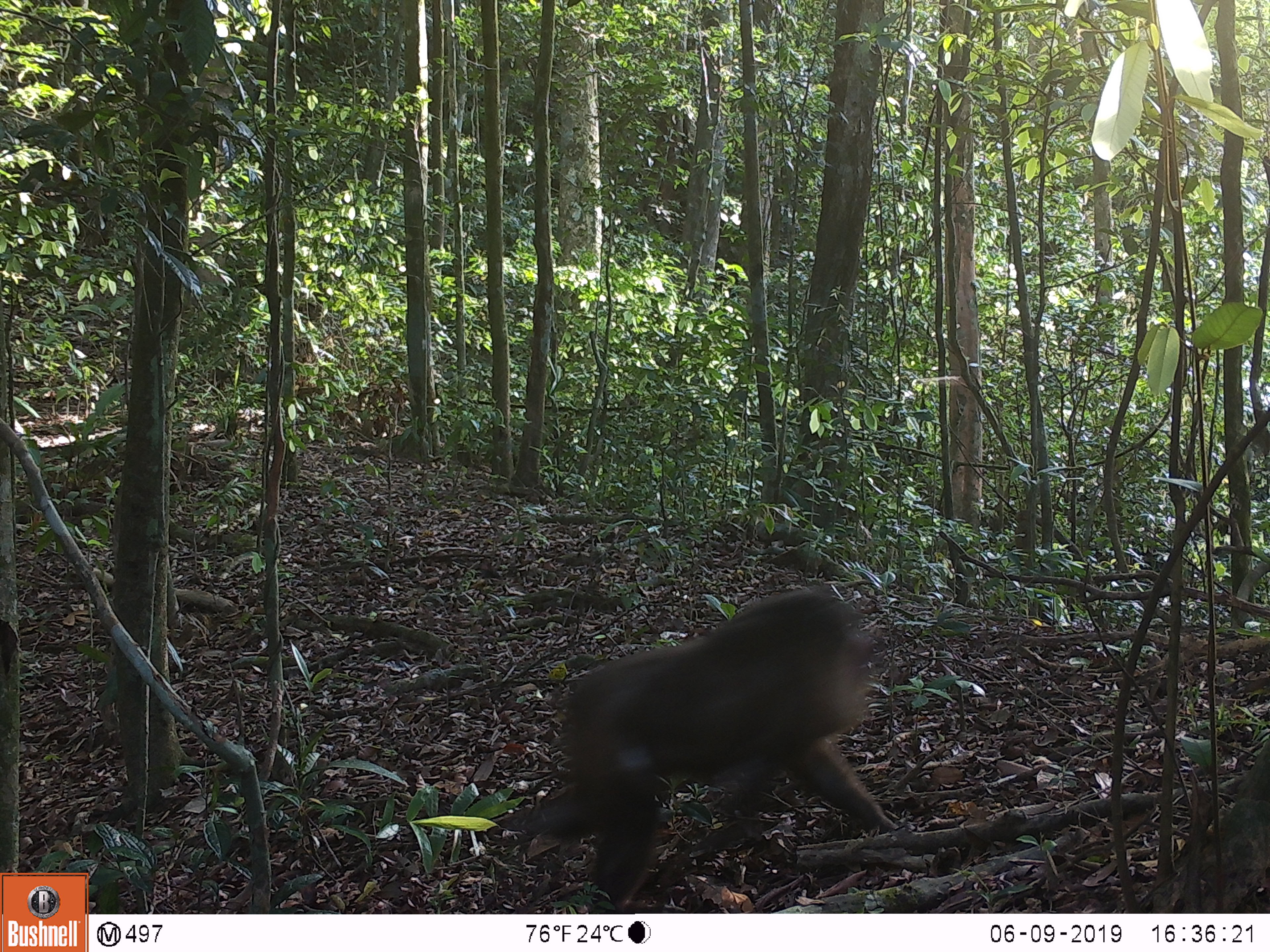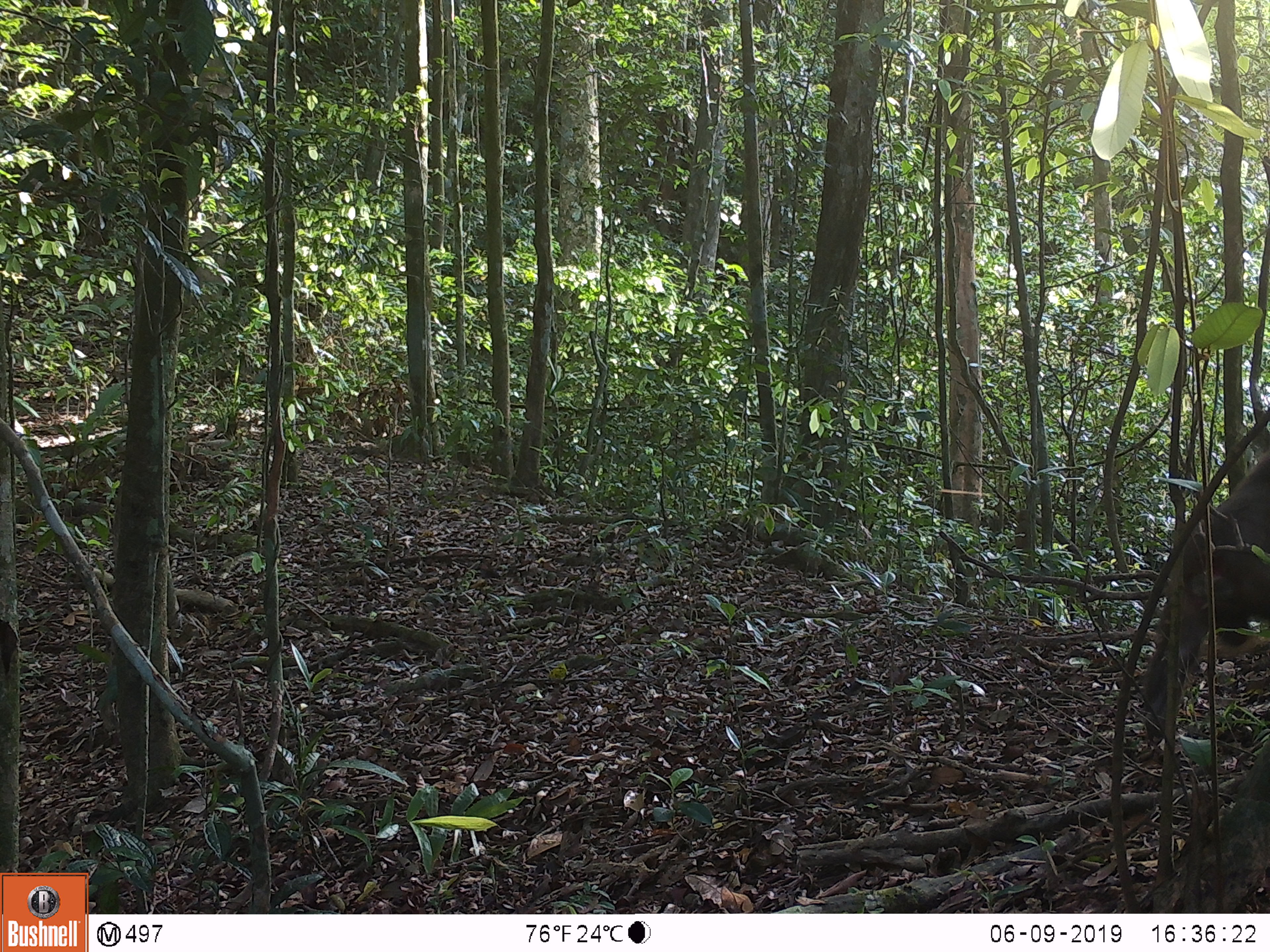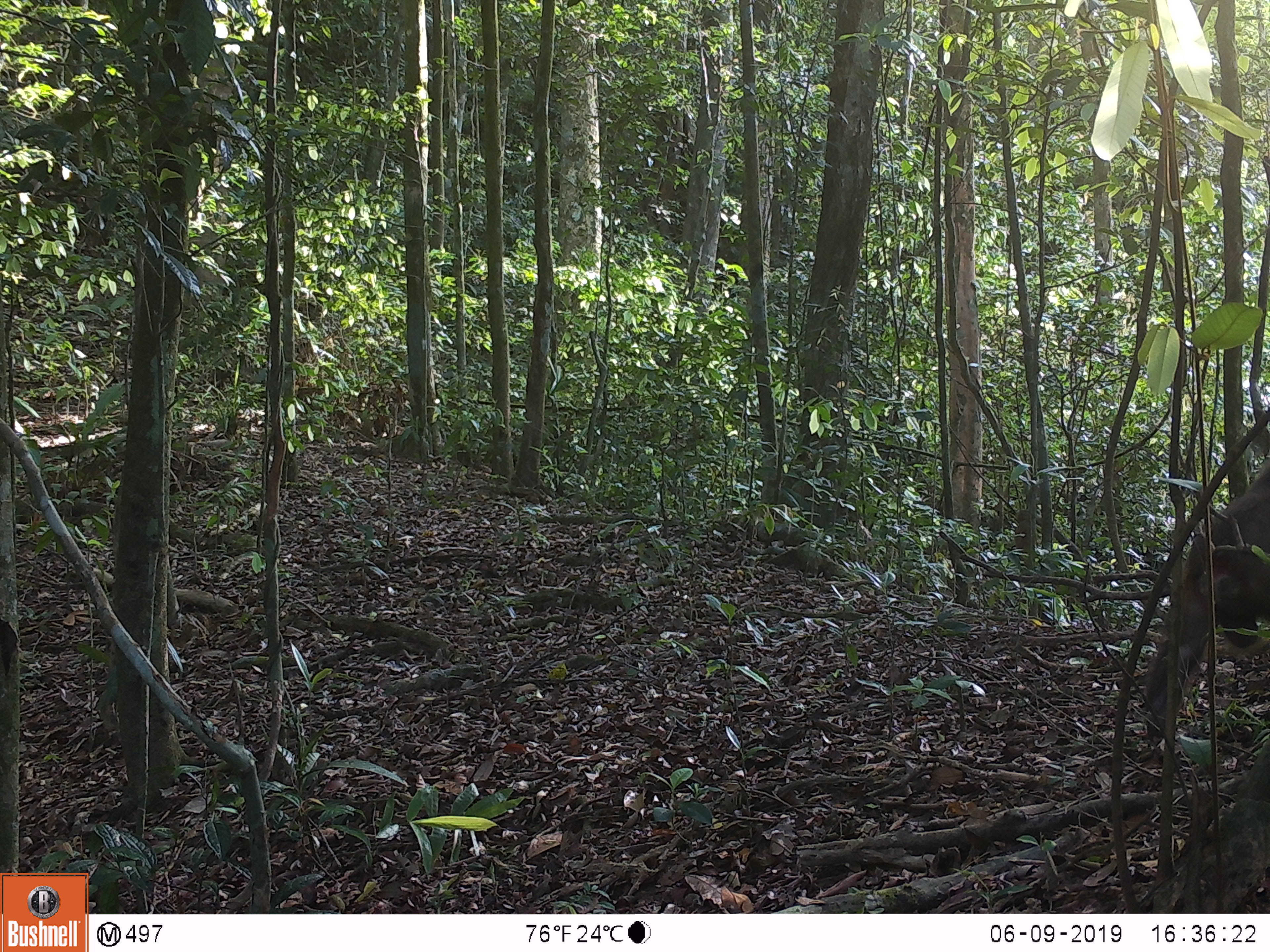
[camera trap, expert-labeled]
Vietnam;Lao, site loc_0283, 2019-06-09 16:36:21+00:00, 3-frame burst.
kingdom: Animalia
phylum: Chordata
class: Mammalia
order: Primates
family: Cercopithecidae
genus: Macaca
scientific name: Macaca arctoides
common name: stump-tailed macaque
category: stump tailed macaque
Stump tailed macaque (stump-tailed macaque) (Macaca arctoides). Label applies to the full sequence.